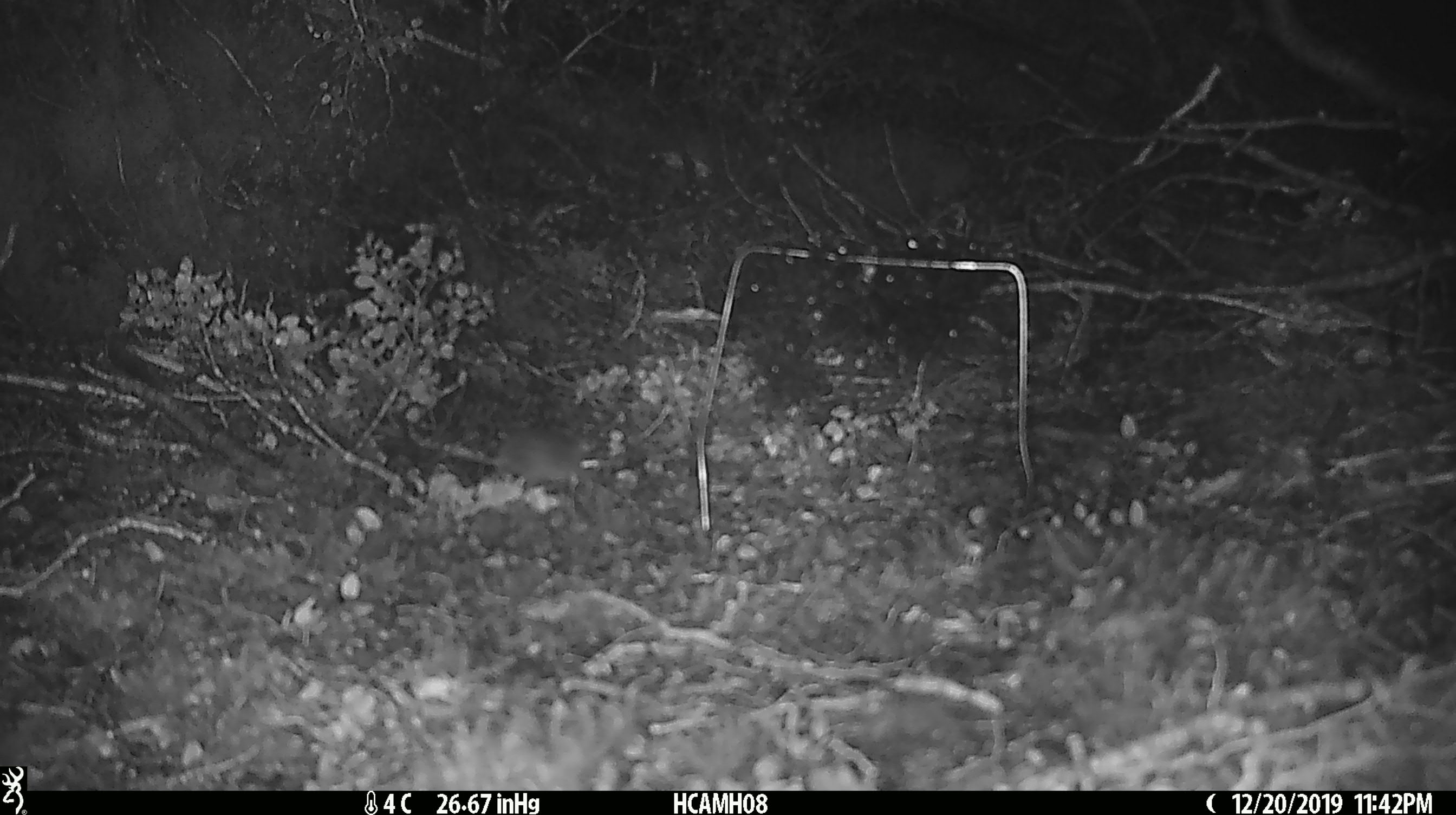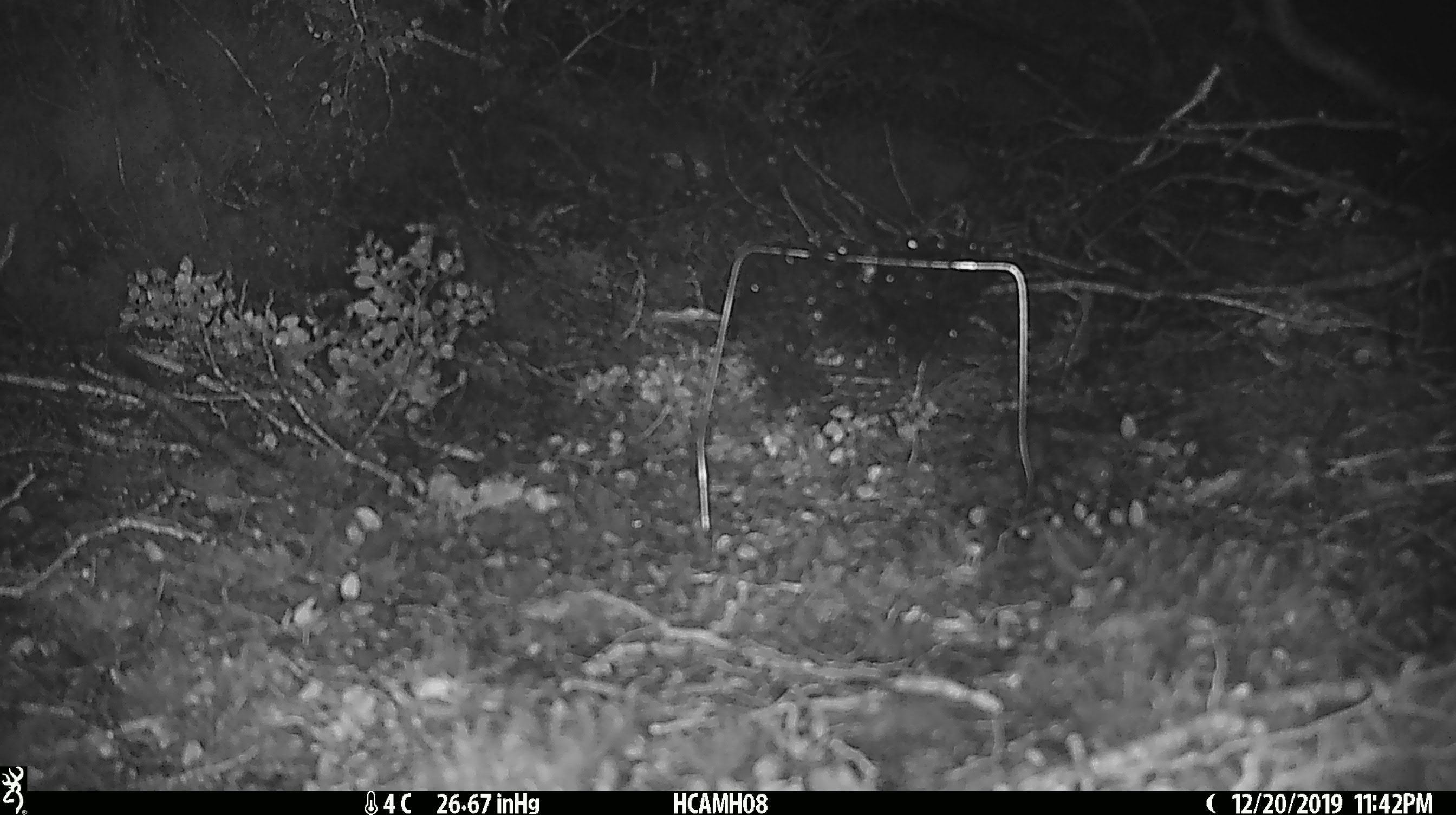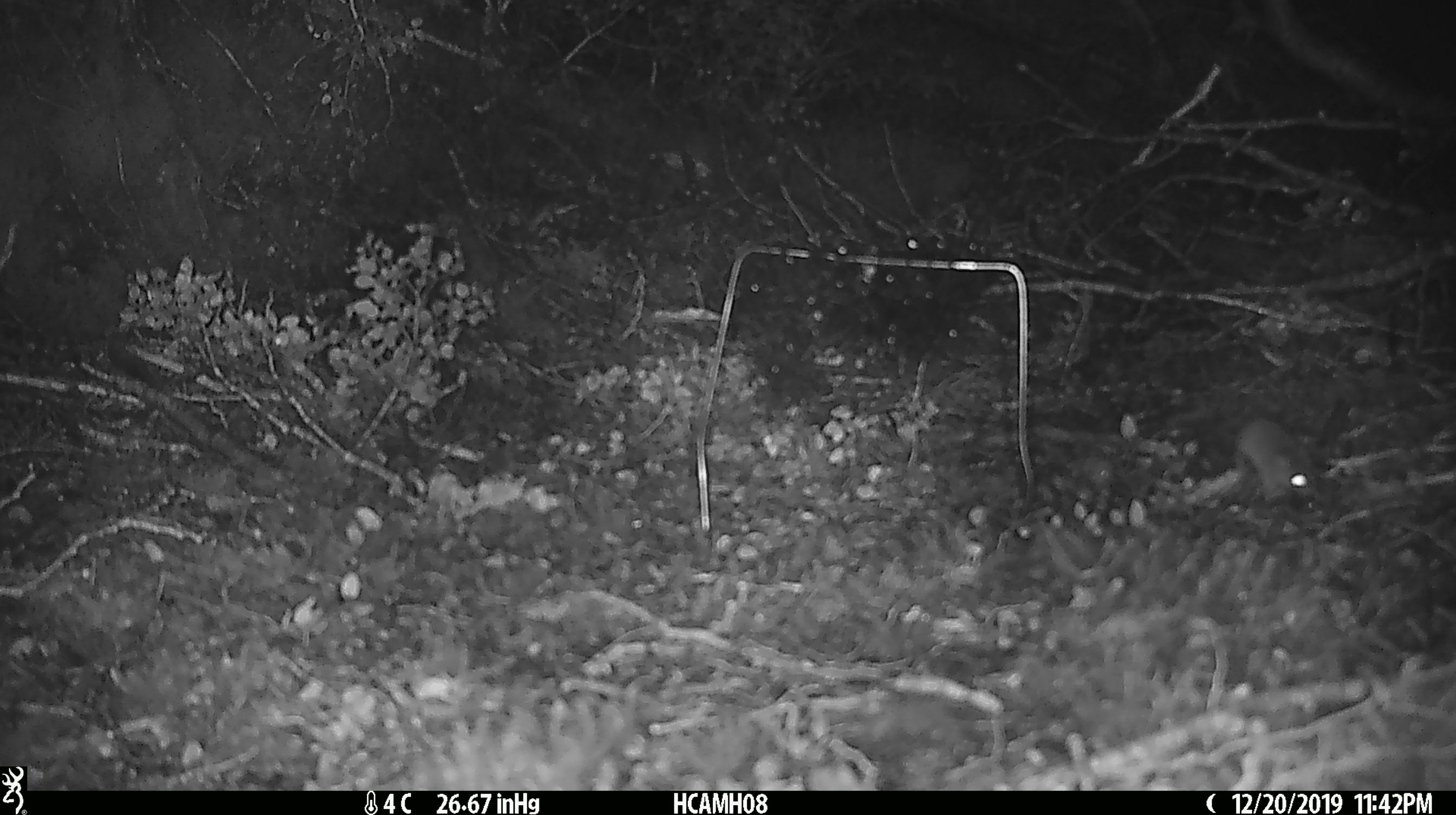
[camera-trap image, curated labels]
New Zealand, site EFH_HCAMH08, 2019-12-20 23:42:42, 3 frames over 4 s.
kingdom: Animalia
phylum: Chordata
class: Mammalia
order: Rodentia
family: Muridae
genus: Mus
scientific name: Mus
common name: mouse